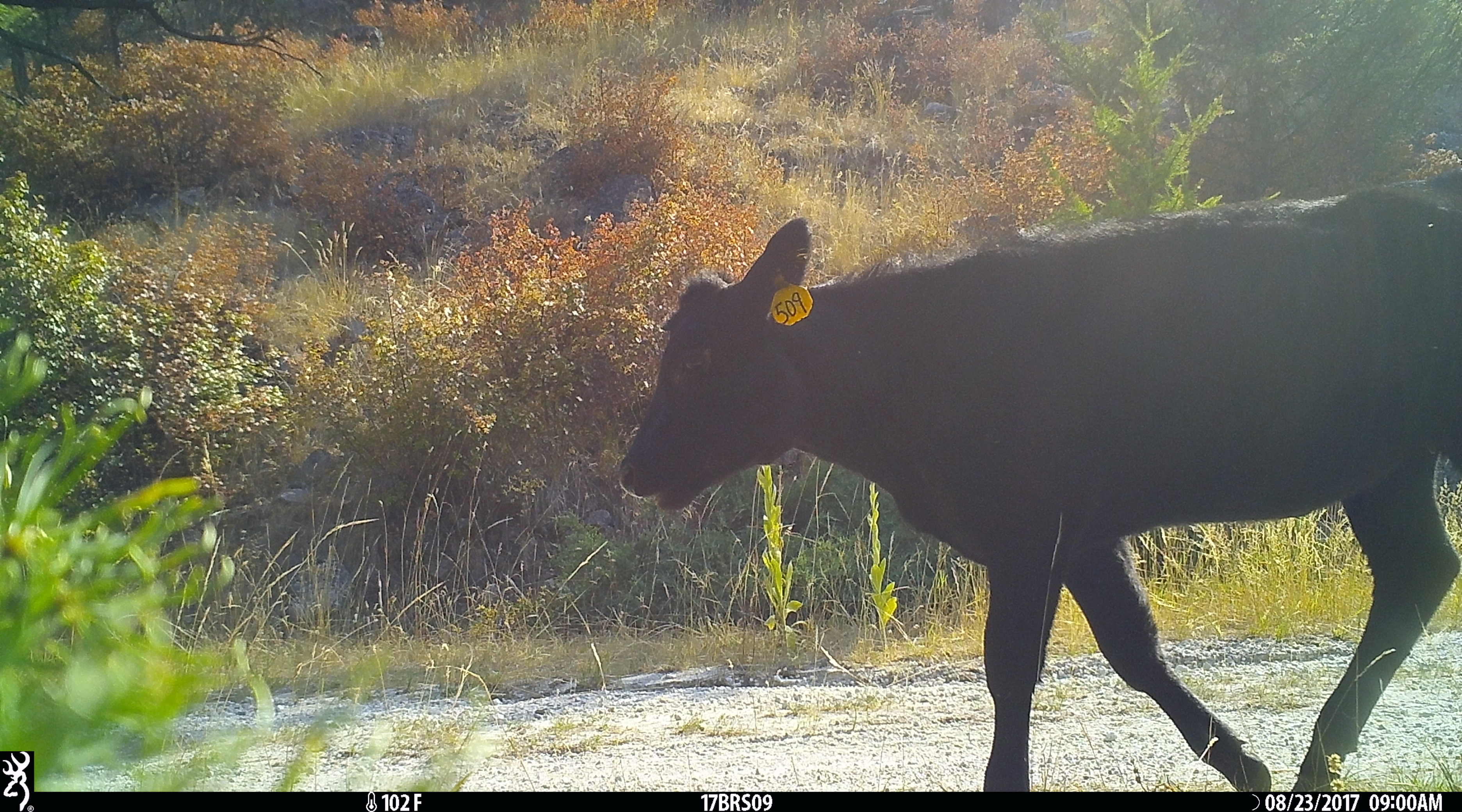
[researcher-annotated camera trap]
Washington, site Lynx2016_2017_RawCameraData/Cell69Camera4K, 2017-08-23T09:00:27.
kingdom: Animalia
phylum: Chordata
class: Mammalia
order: Artiodactyla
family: Bovidae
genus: Bos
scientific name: Bos taurus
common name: domestic cattle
Domestic cattle (Bos taurus). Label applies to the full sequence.